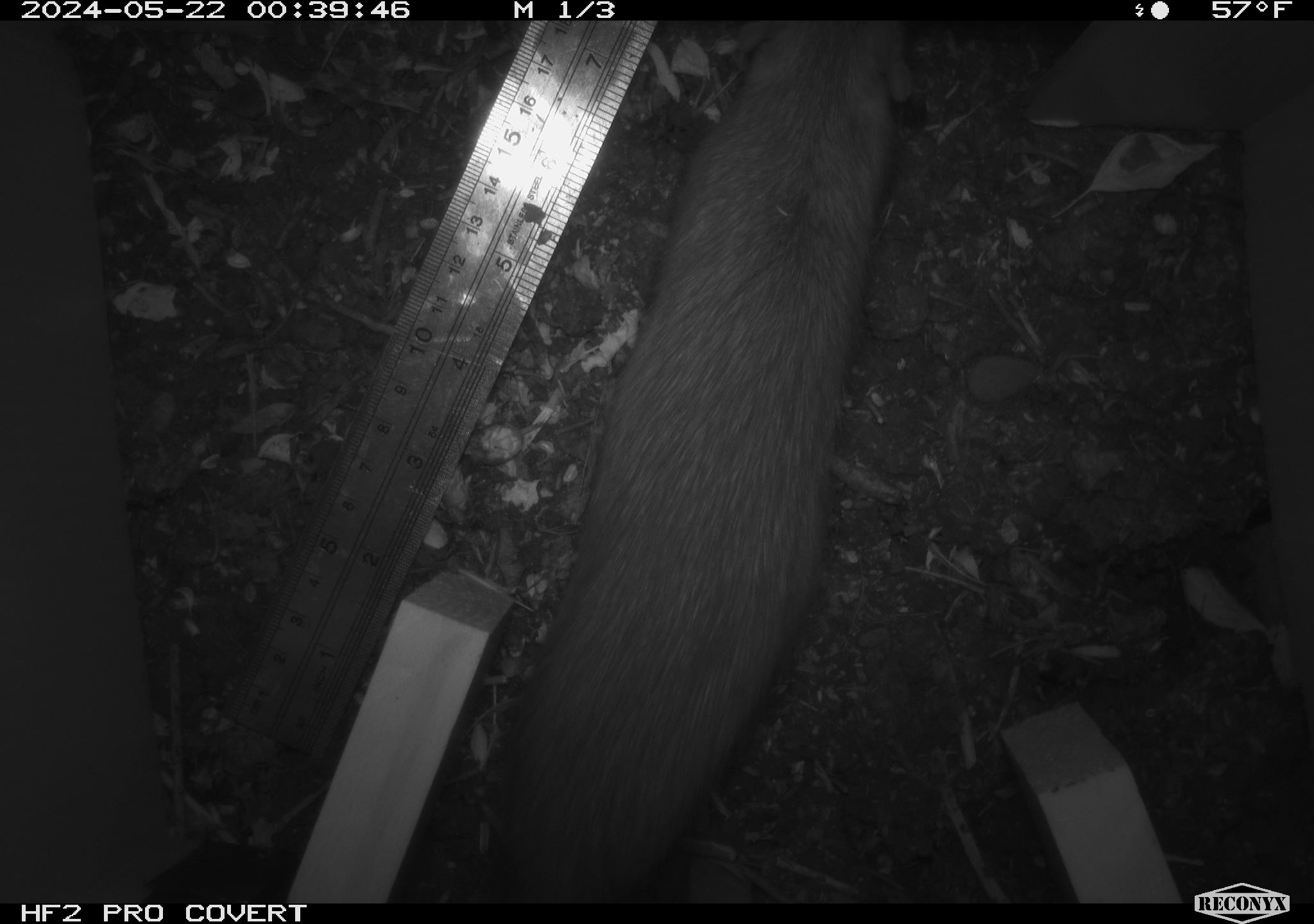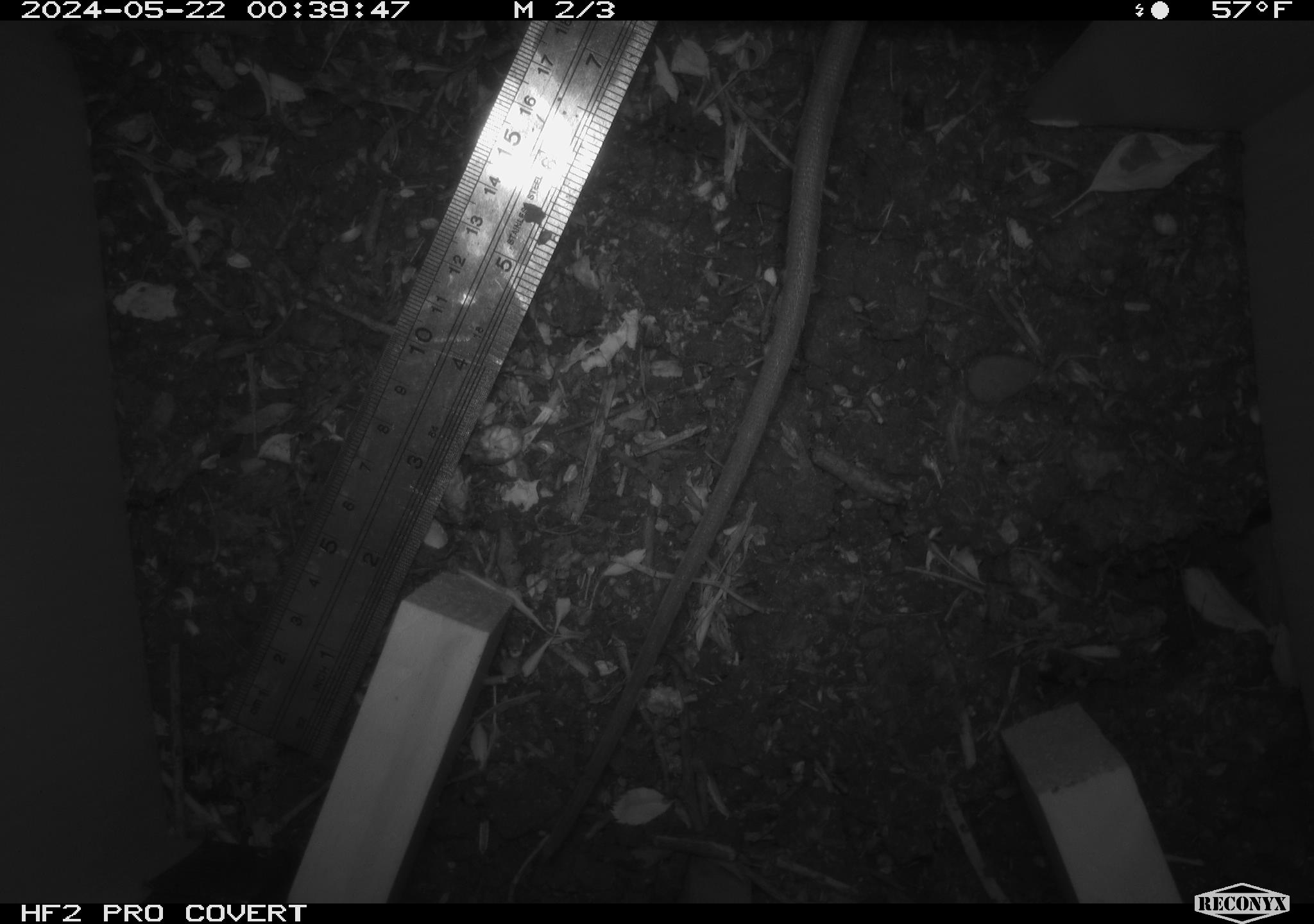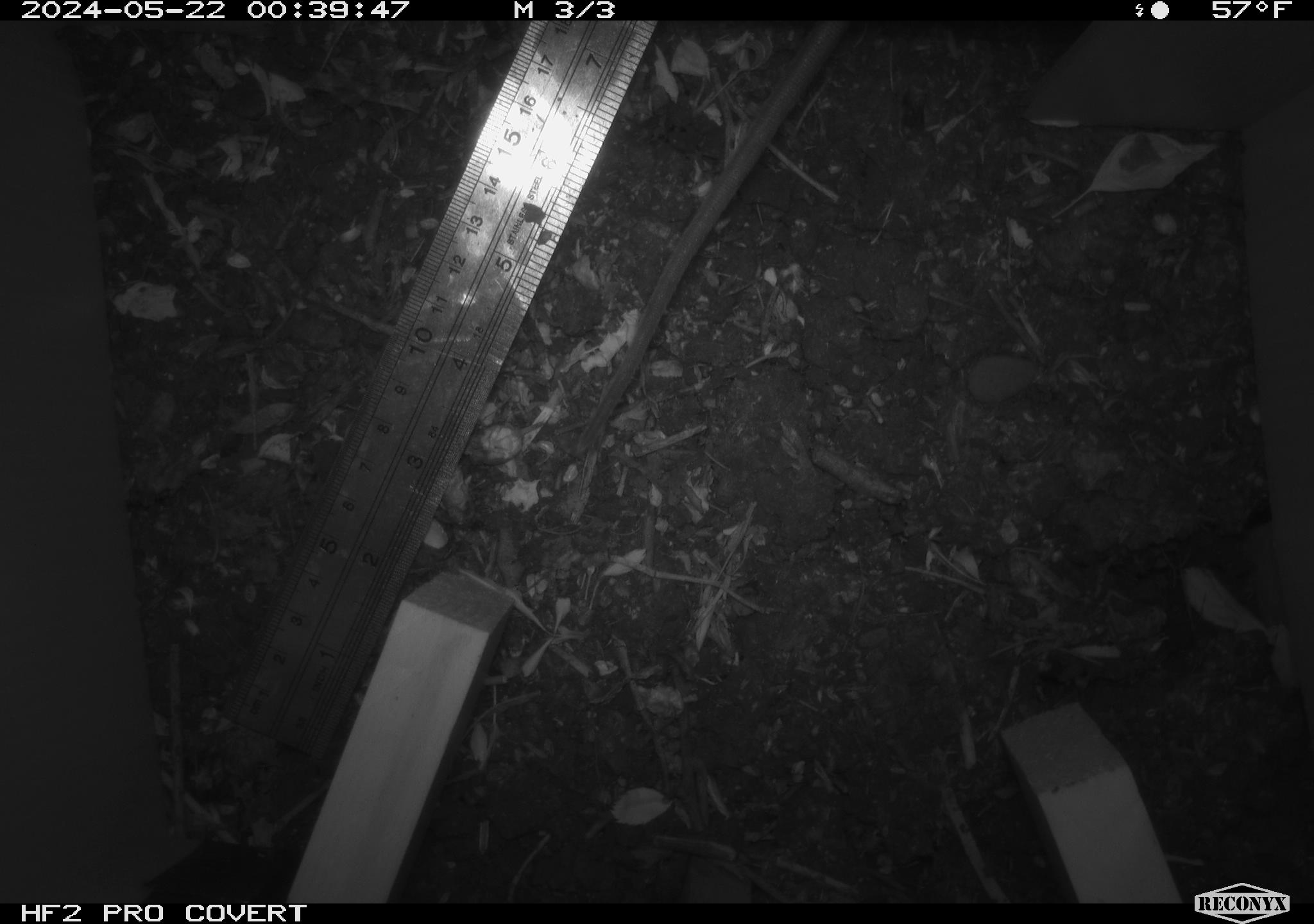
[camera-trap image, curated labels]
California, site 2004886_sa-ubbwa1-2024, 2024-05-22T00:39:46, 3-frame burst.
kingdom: Animalia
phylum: Chordata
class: Mammalia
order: Rodentia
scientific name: Rodentia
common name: woodrat or rat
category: woodrat or rat species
Woodrat or rat species (woodrat or rat) (Rodentia).